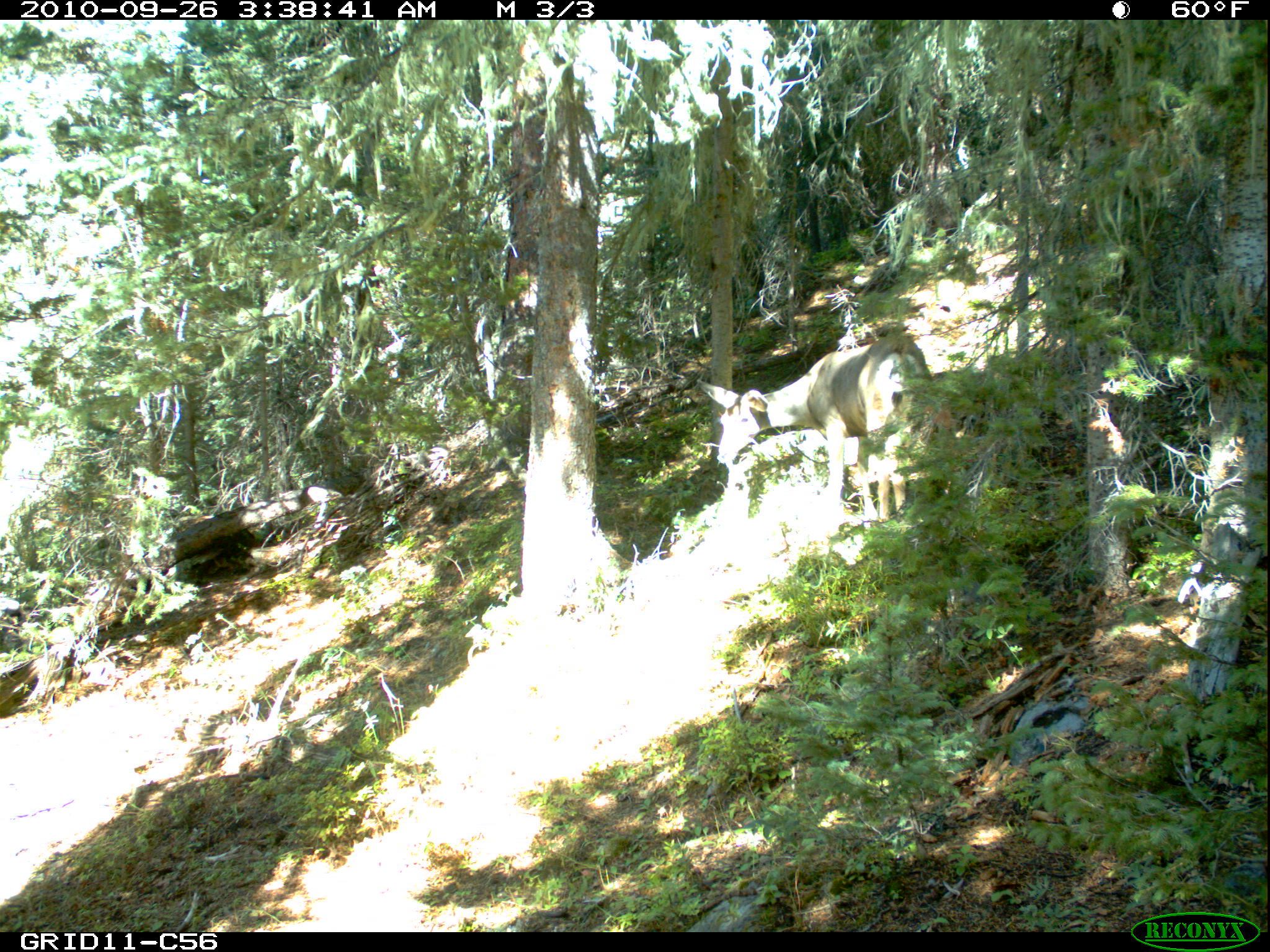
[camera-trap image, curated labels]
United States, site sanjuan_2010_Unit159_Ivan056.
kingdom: Animalia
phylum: Chordata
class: Mammalia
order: Artiodactyla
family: Cervidae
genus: Odocoileus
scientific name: Odocoileus hemionus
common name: mule deer